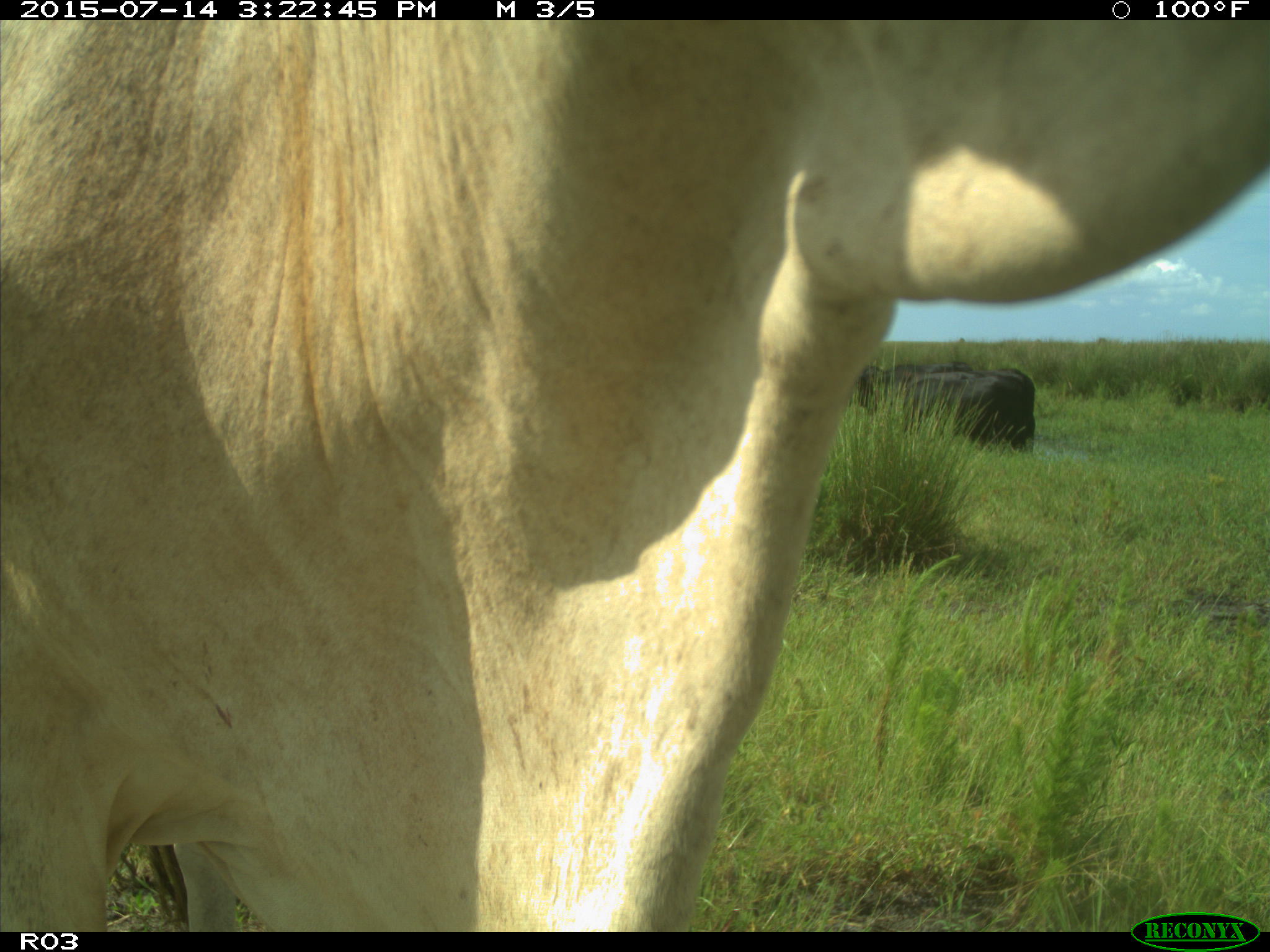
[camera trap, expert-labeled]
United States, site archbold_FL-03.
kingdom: Animalia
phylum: Chordata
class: Mammalia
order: Artiodactyla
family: Bovidae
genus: Bos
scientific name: Bos taurus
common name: domestic cow